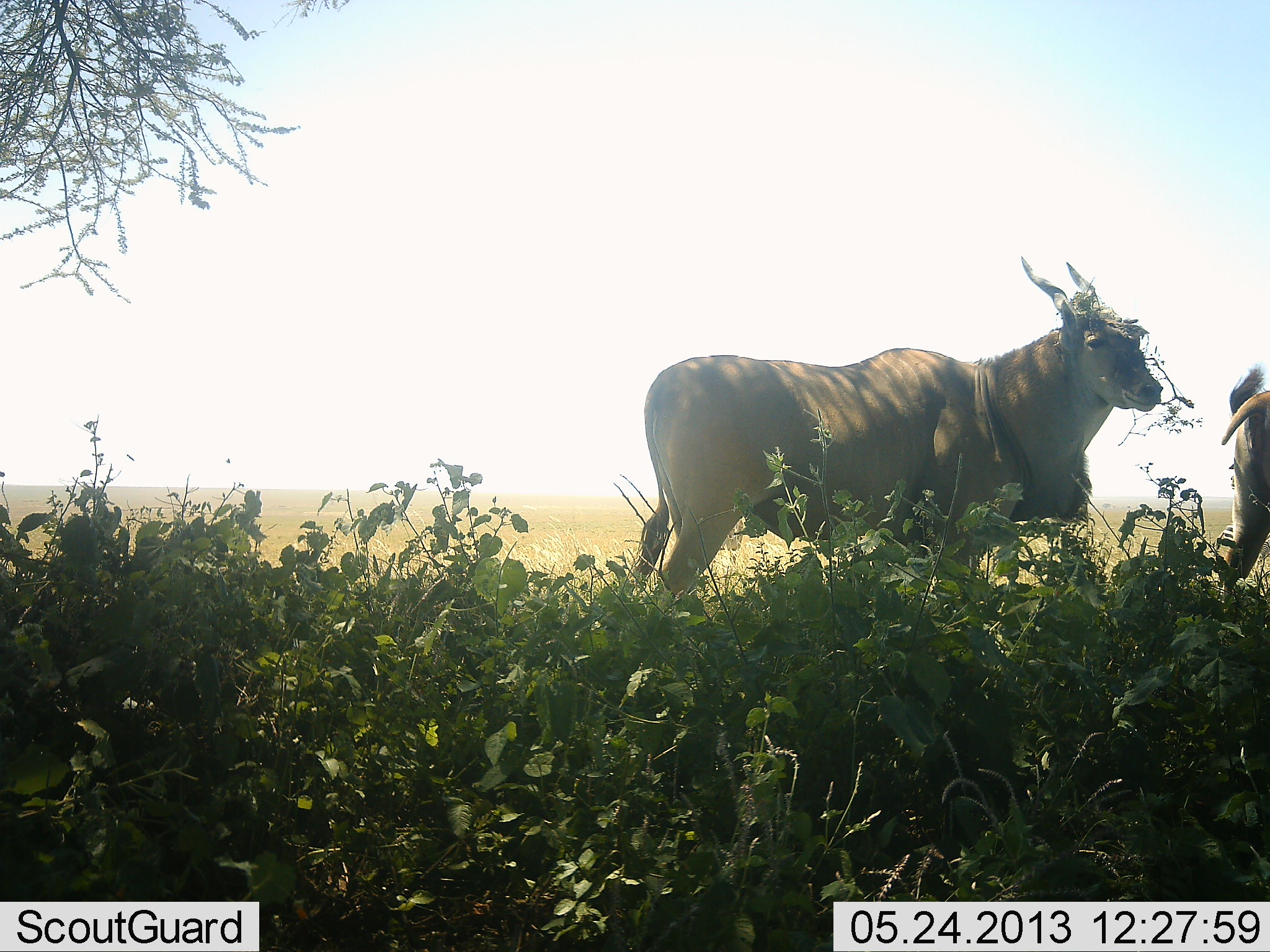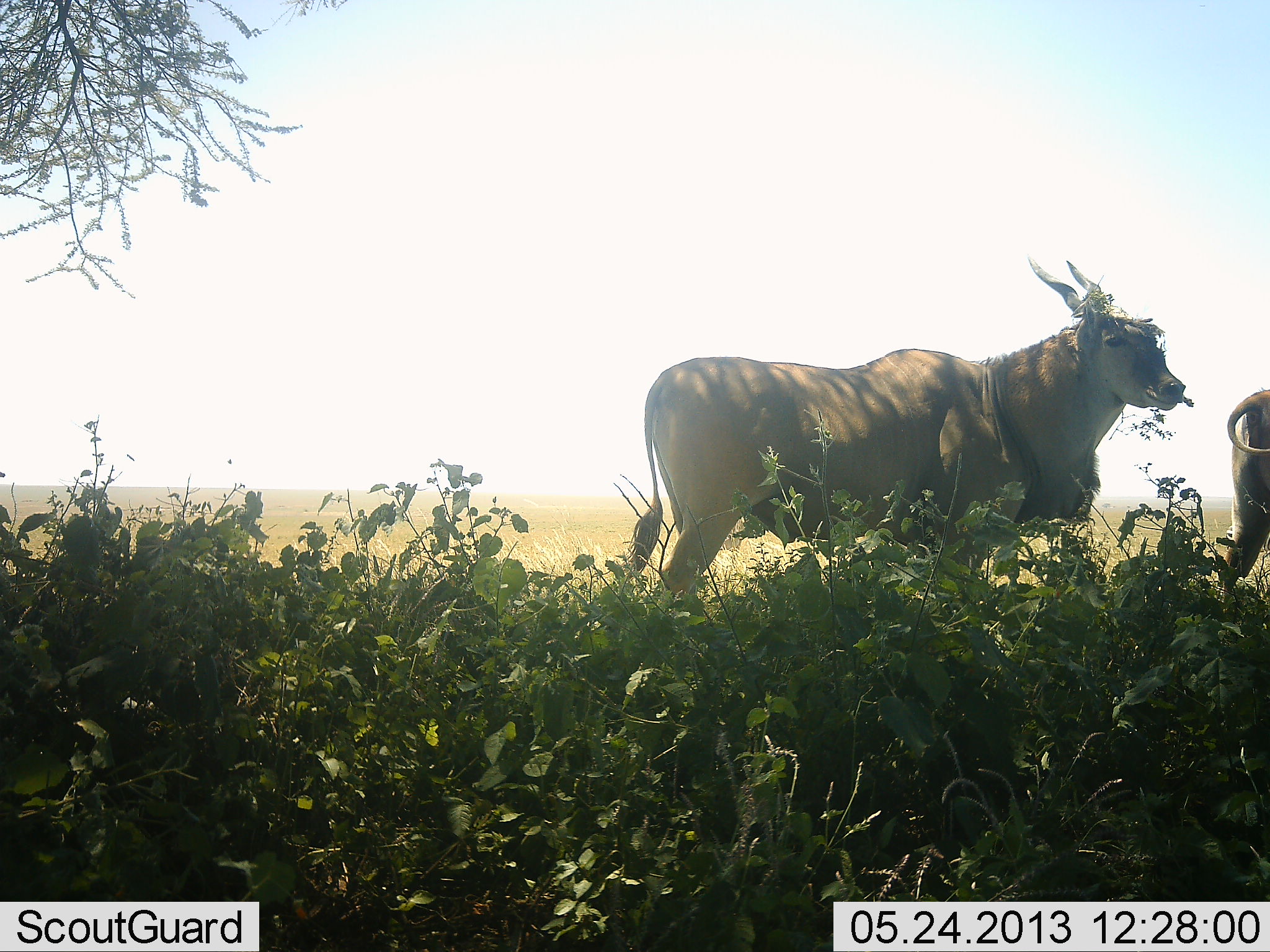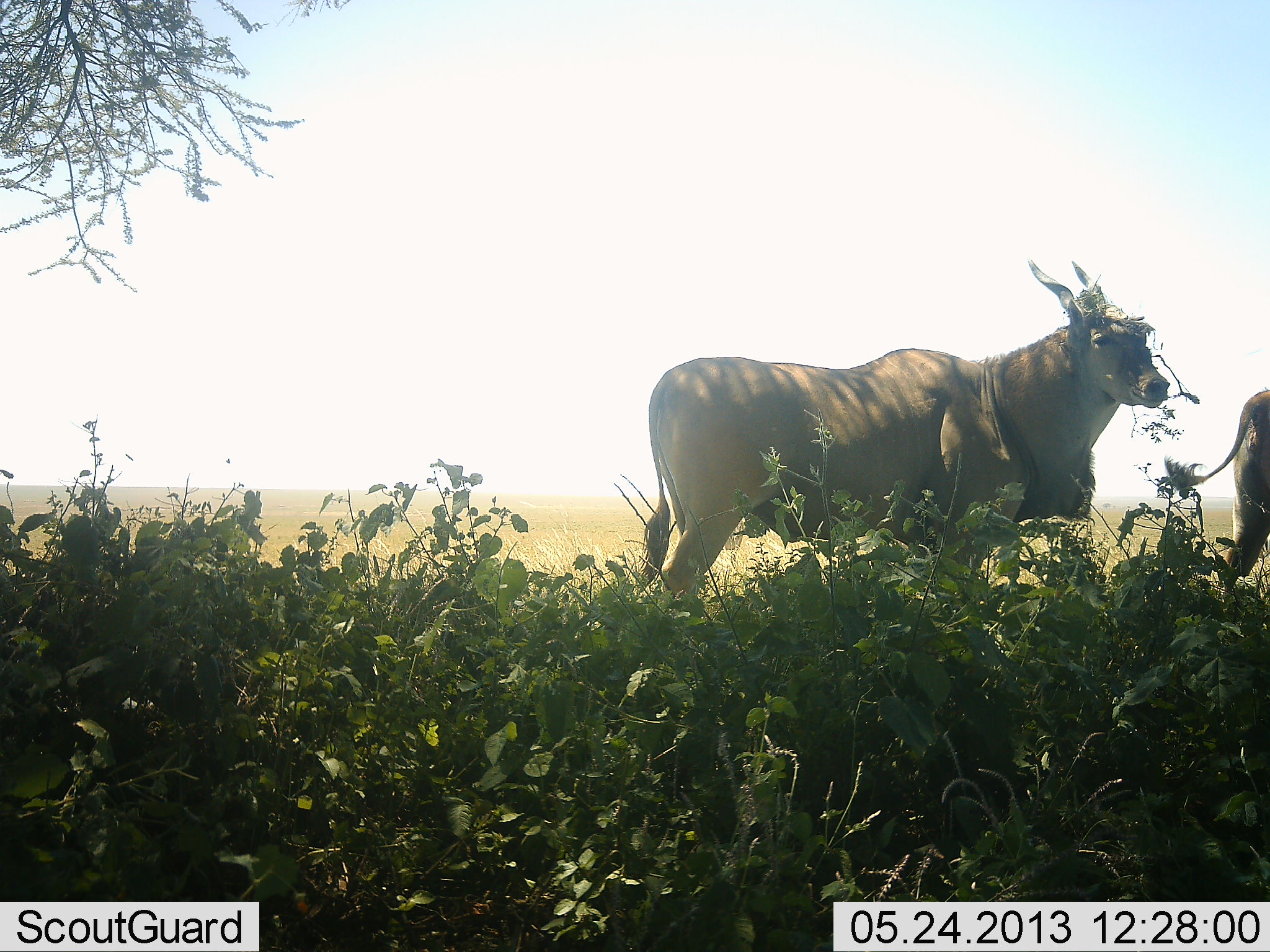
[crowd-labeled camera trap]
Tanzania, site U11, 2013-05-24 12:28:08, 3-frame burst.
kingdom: Animalia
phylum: Chordata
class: Mammalia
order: Artiodactyla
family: Bovidae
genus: Tragelaphus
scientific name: Tragelaphus oryx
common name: eland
Eland (Tragelaphus oryx), count 2. Behavior (volunteer vote fractions): standing 89%, resting 6%, moving 11%, interacting 0%. Young present (vote fraction): 0%. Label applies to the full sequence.